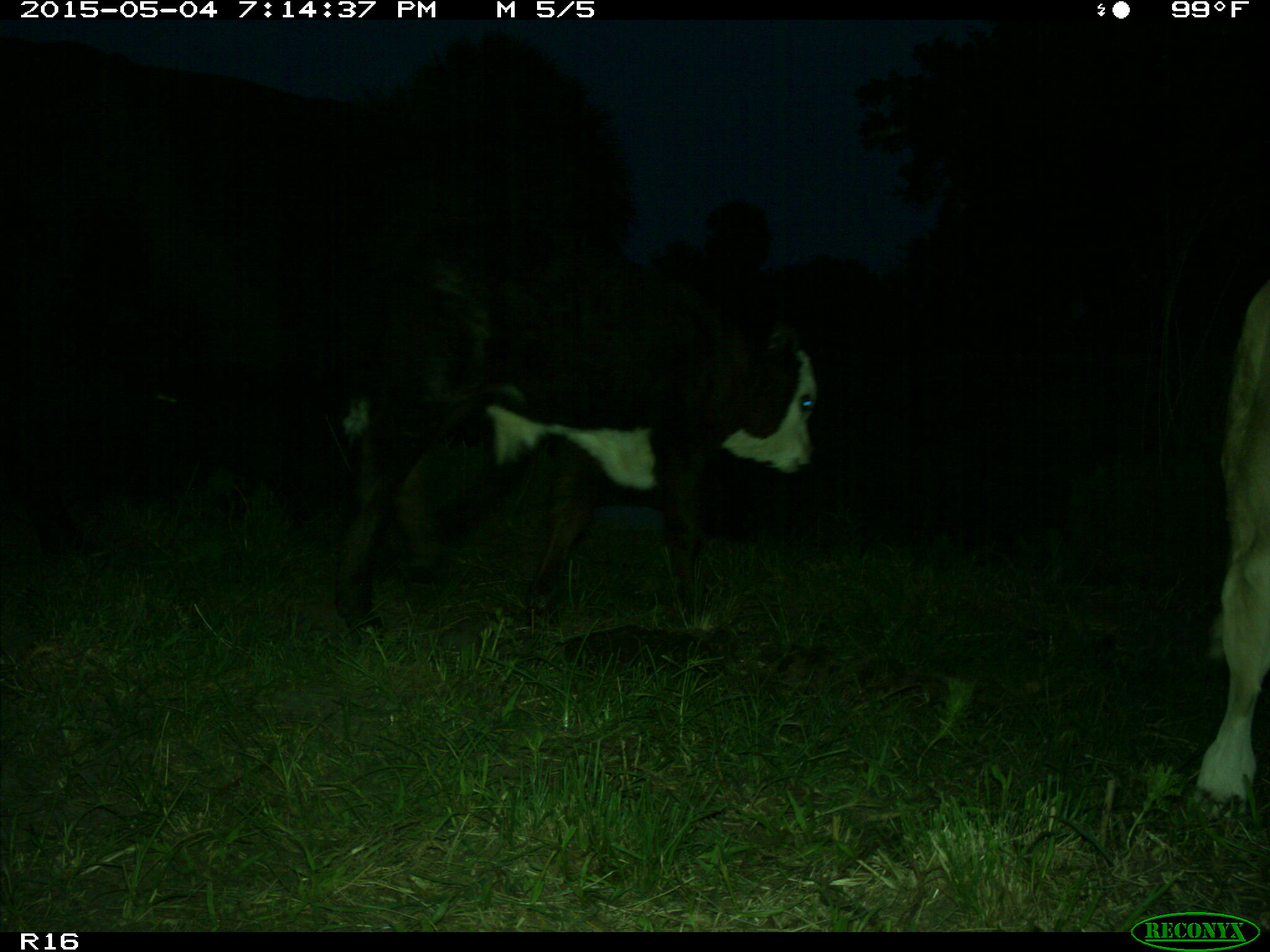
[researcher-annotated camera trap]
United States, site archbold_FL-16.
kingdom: Animalia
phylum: Chordata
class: Mammalia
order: Artiodactyla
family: Bovidae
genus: Bos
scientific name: Bos taurus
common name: domestic cow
Bos taurus (domestic cow).